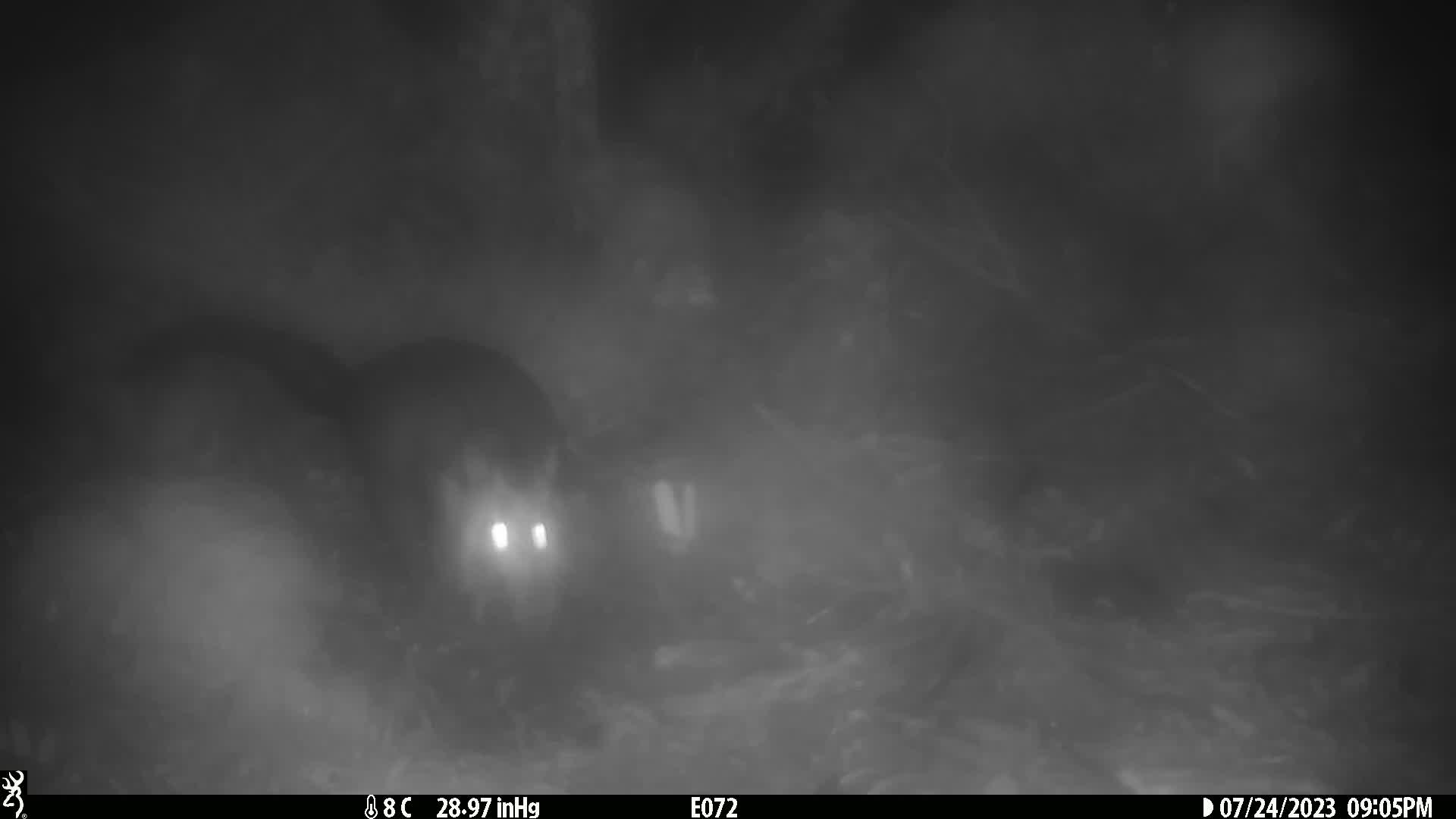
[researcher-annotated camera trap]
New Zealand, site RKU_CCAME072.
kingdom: Animalia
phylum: Chordata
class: Mammalia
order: Diprotodontia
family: Phalangeridae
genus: Trichosurus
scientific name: Trichosurus vulpecula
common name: common brushtail possum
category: possum